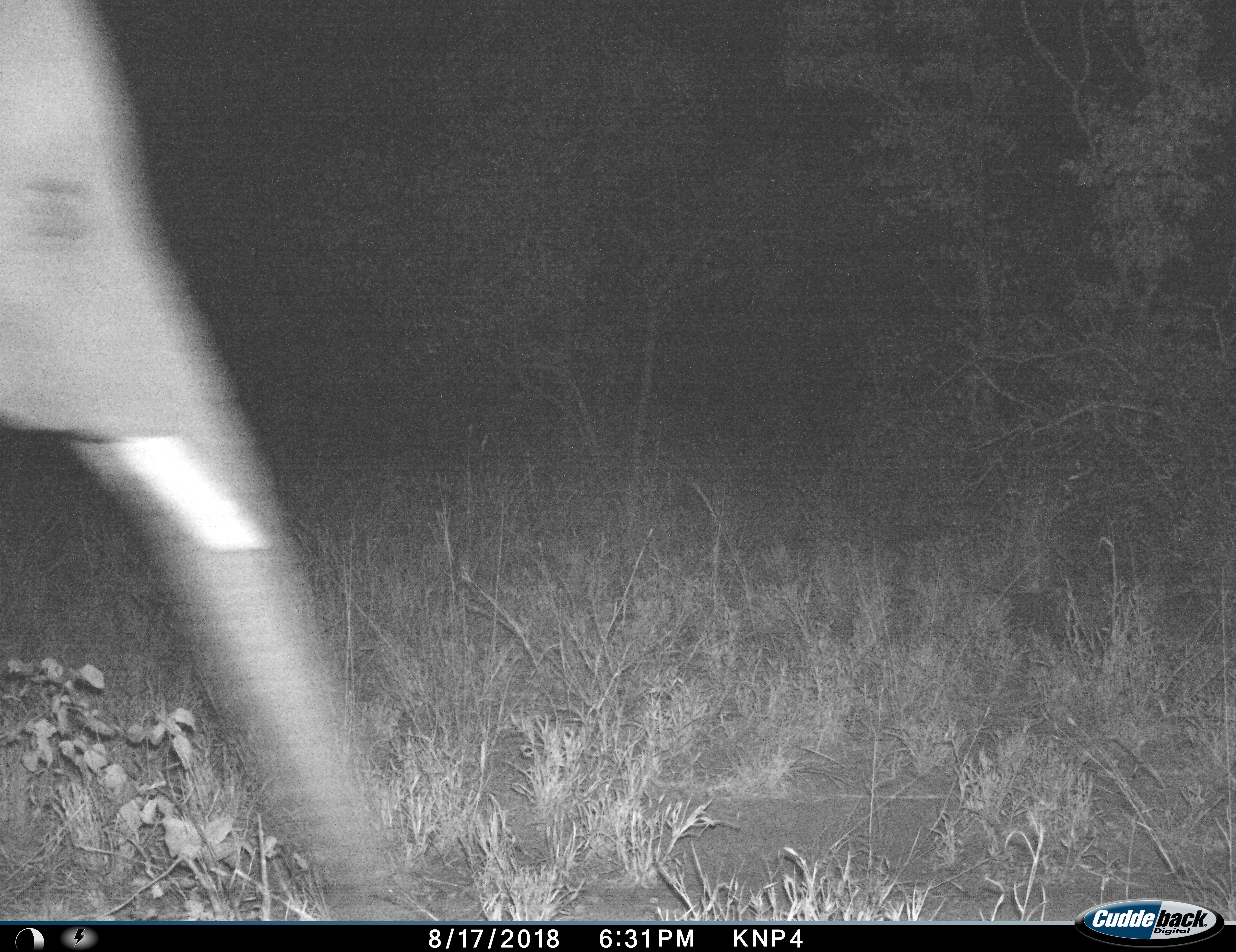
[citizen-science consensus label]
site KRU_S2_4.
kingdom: Animalia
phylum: Chordata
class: Mammalia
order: Proboscidea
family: Elephantidae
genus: Loxodonta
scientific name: Loxodonta africana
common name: african bush elephant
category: elephant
Elephant (african bush elephant) (Loxodonta africana), count 1. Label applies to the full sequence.